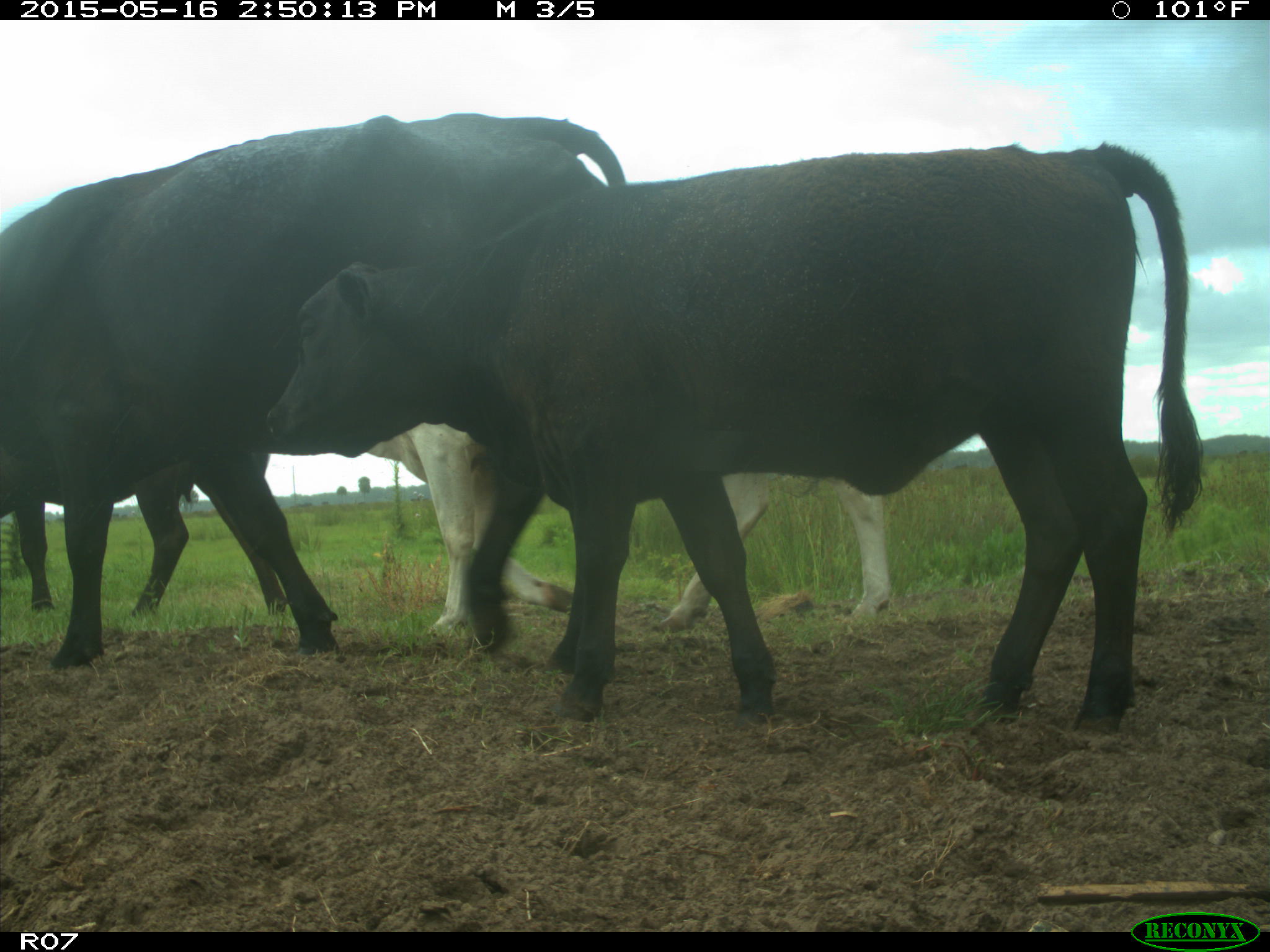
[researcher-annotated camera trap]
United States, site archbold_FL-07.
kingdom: Animalia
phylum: Chordata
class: Mammalia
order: Artiodactyla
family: Bovidae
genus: Bos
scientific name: Bos taurus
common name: domestic cow